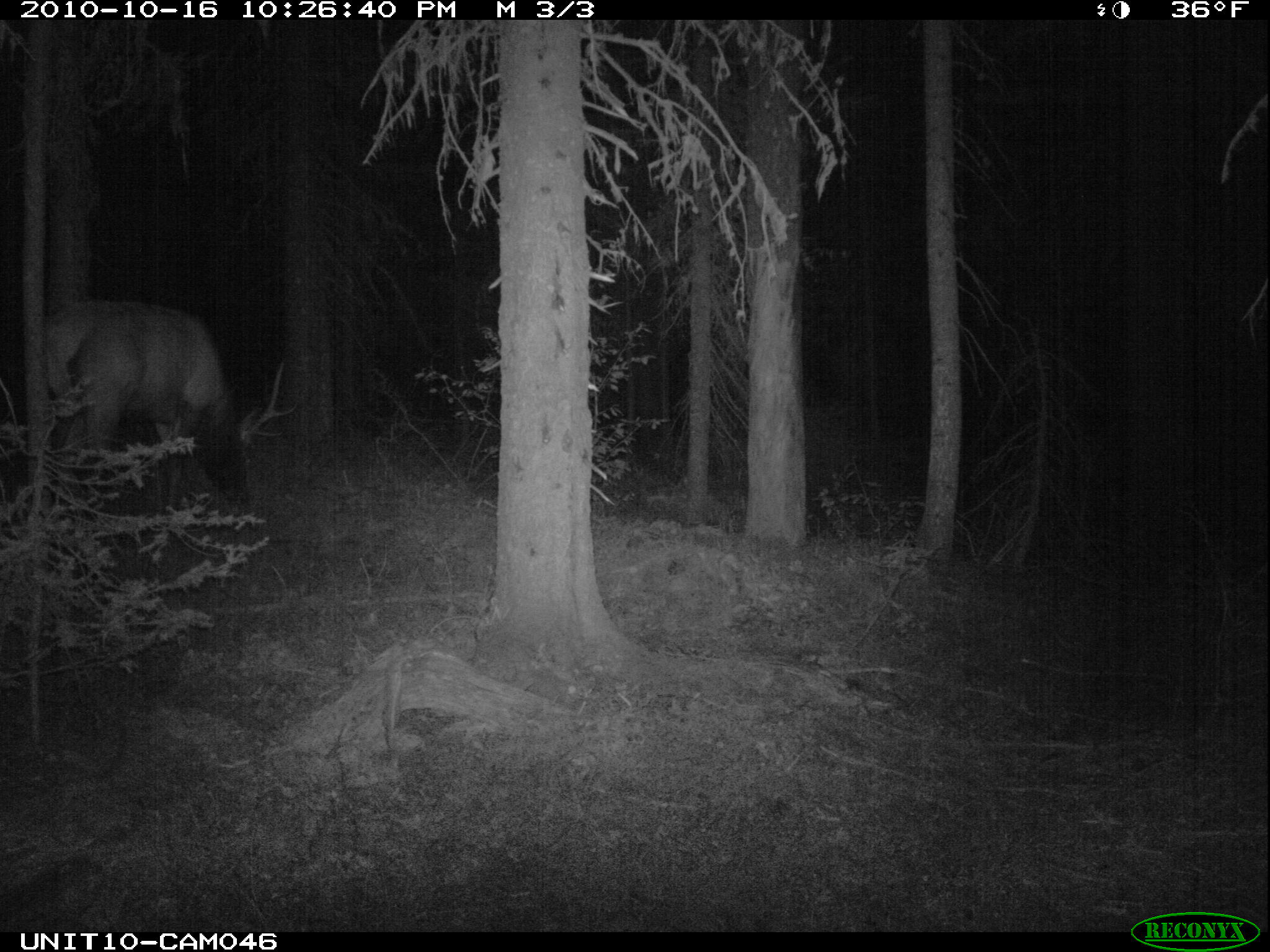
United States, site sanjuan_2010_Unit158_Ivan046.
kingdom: Animalia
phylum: Chordata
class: Mammalia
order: Artiodactyla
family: Cervidae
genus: Cervus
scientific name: Cervus elaphus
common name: red deer